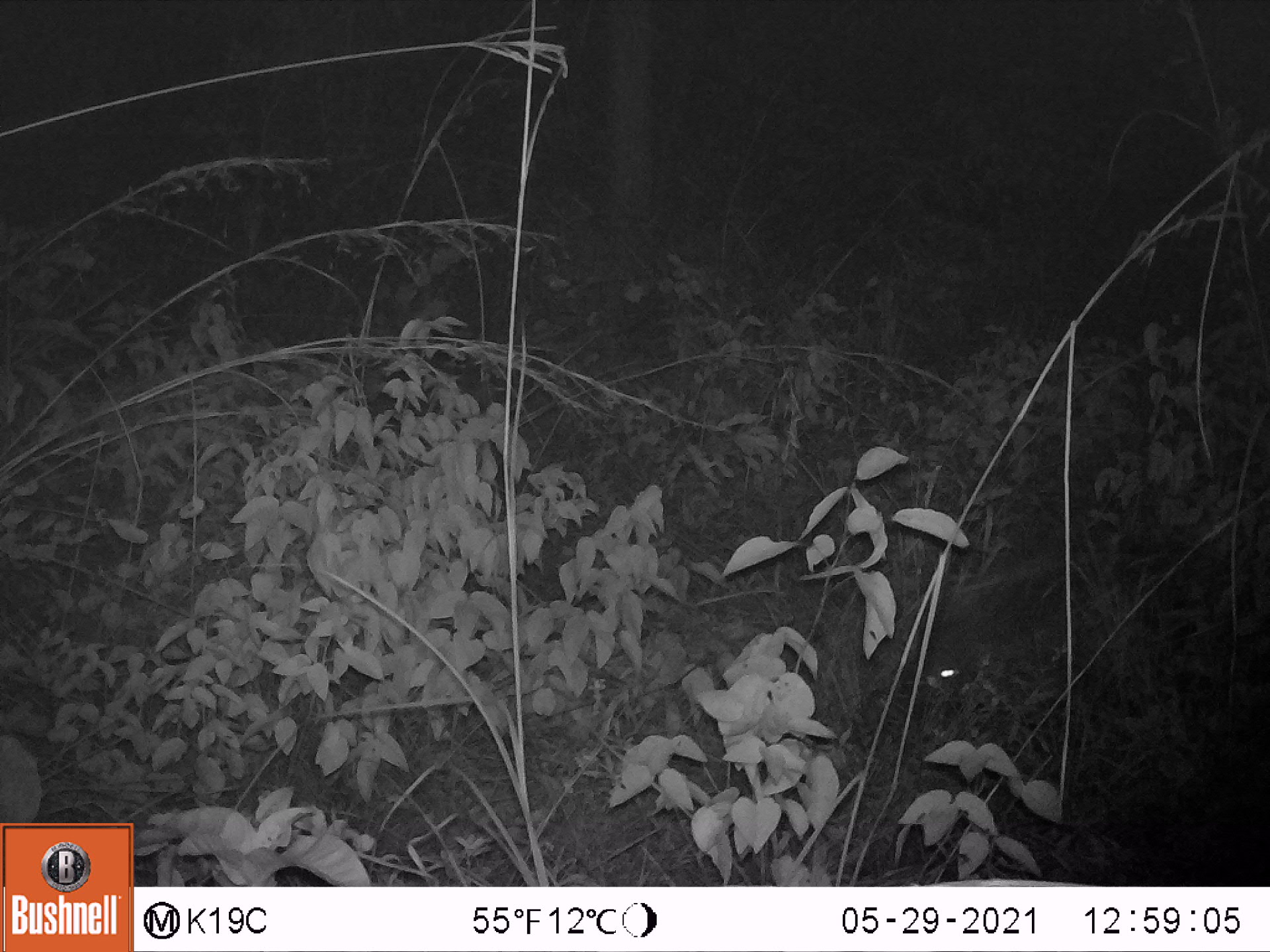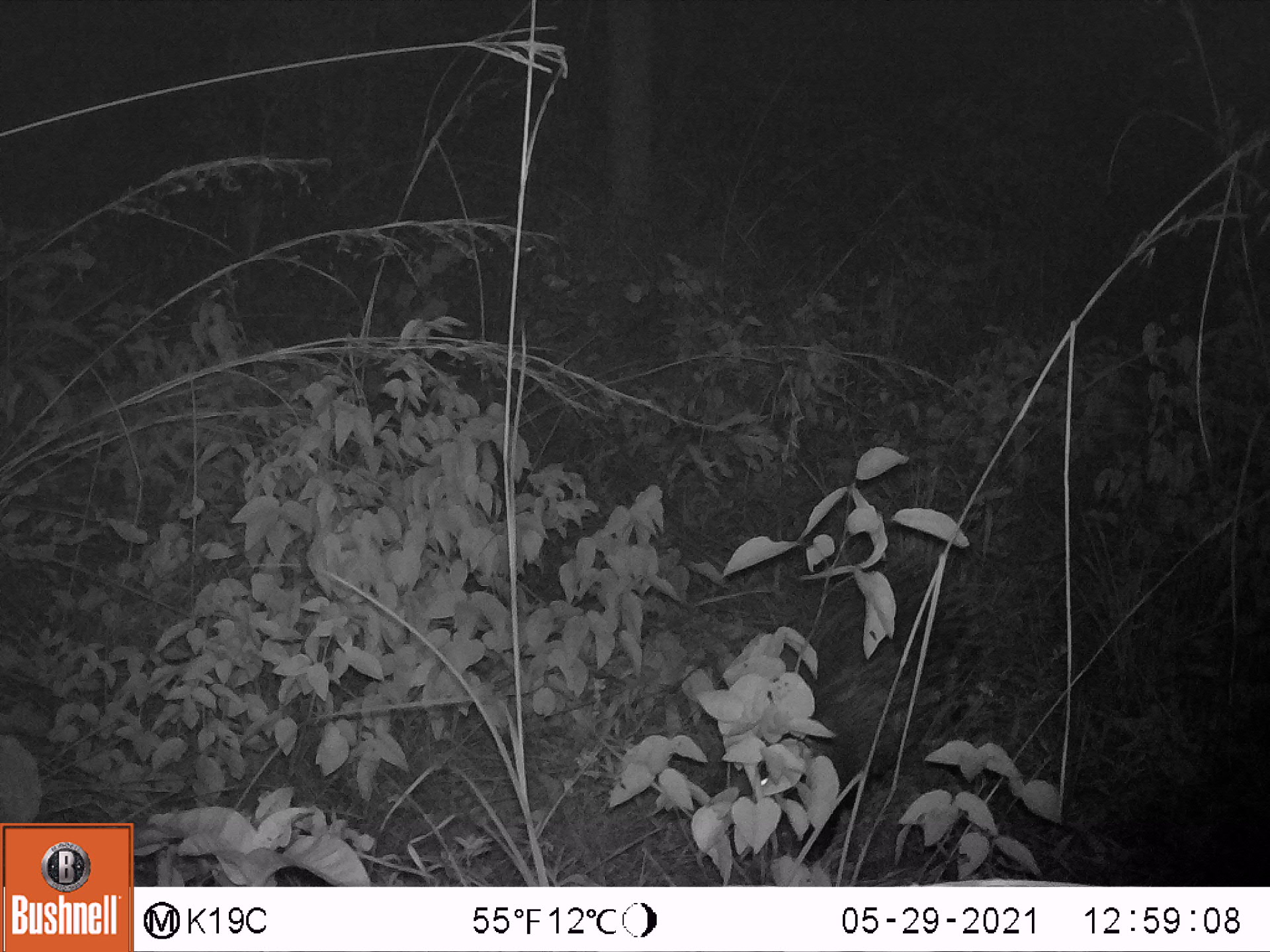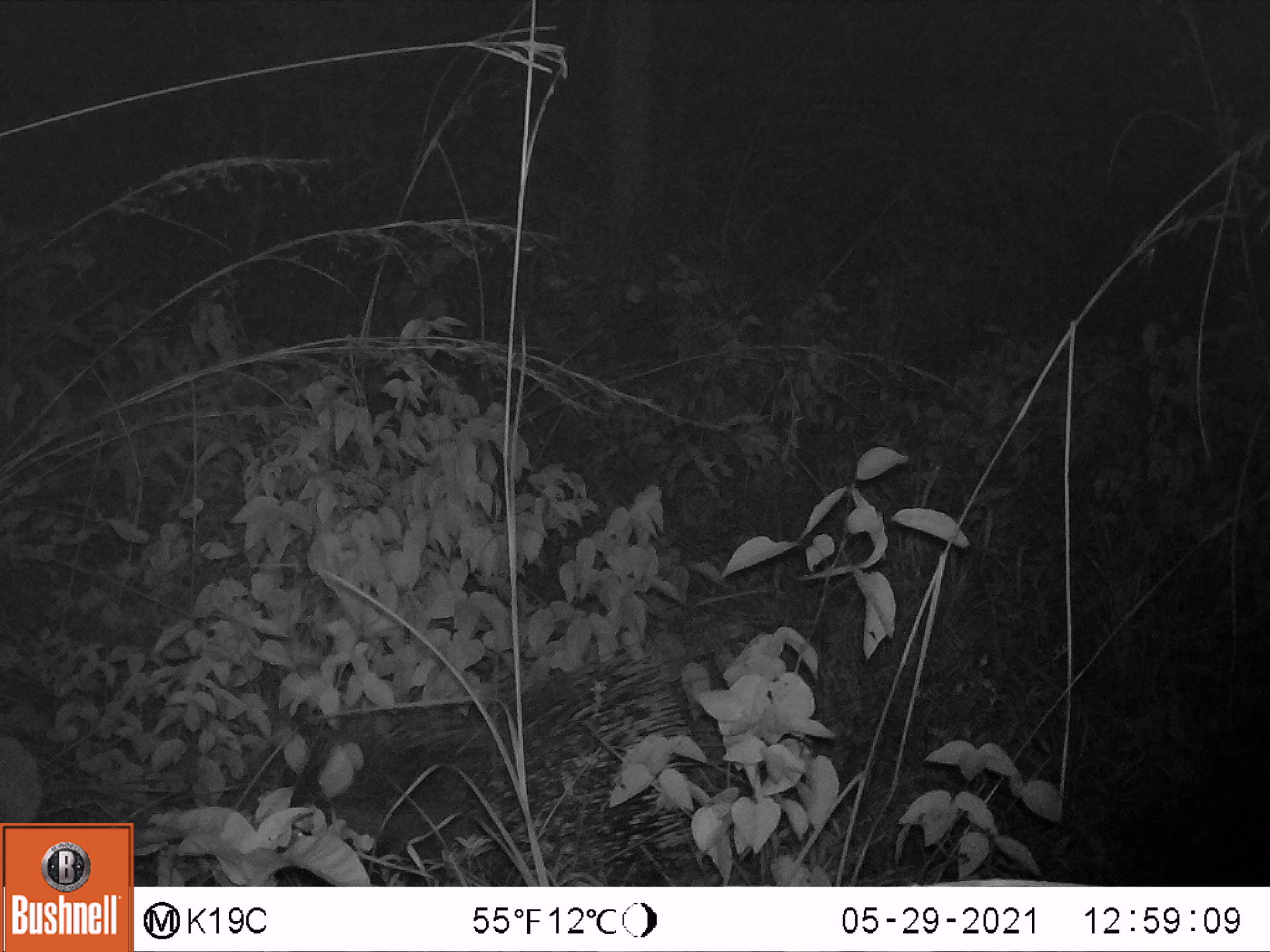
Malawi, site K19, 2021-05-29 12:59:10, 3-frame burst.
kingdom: Animalia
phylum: Chordata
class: Mammalia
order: Rodentia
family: Hystricidae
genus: Hystrix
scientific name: Hystrix africaeaustralis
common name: cape porcupine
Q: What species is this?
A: Cape porcupine (Hystrix africaeaustralis).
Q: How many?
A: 1.